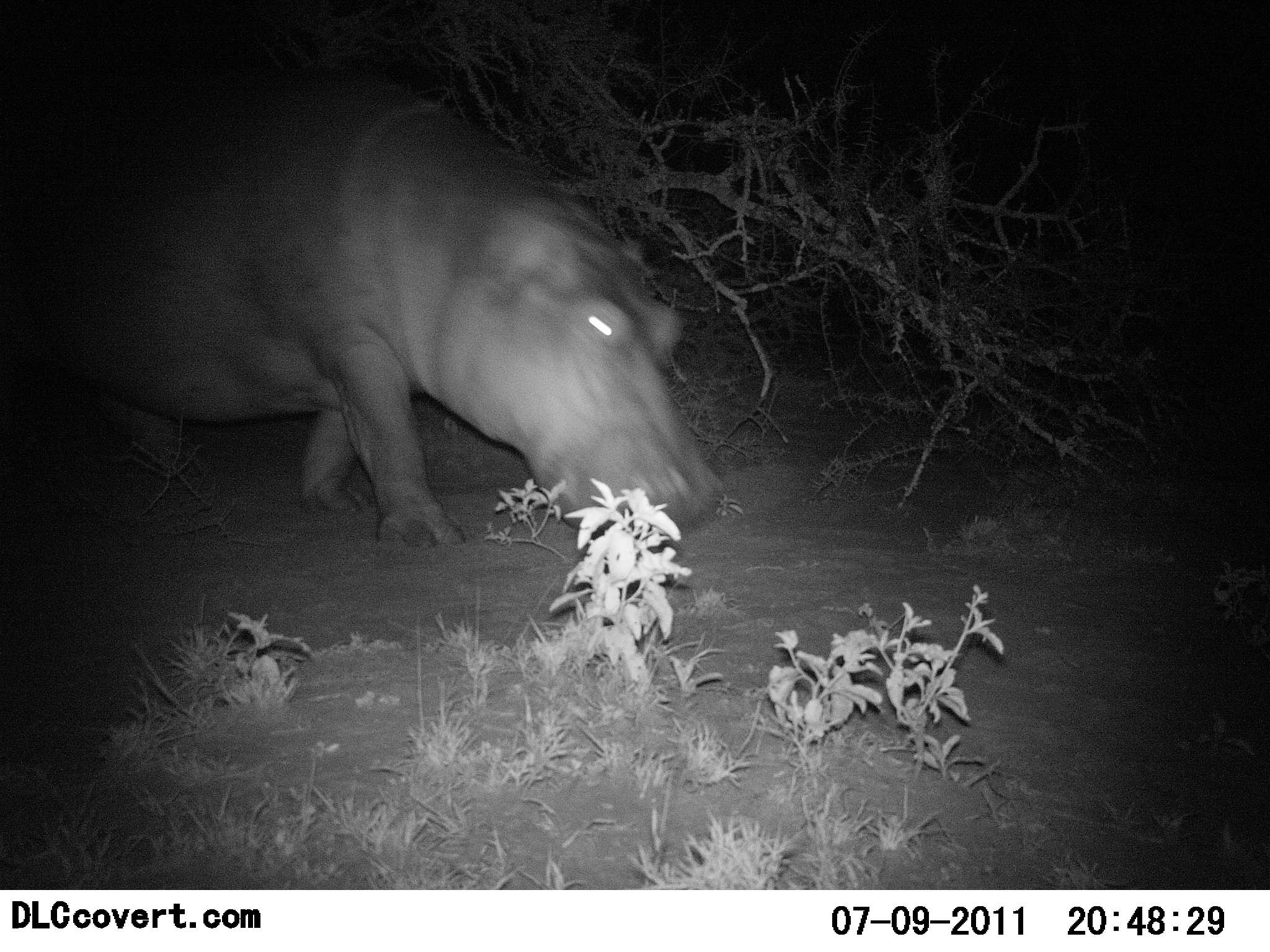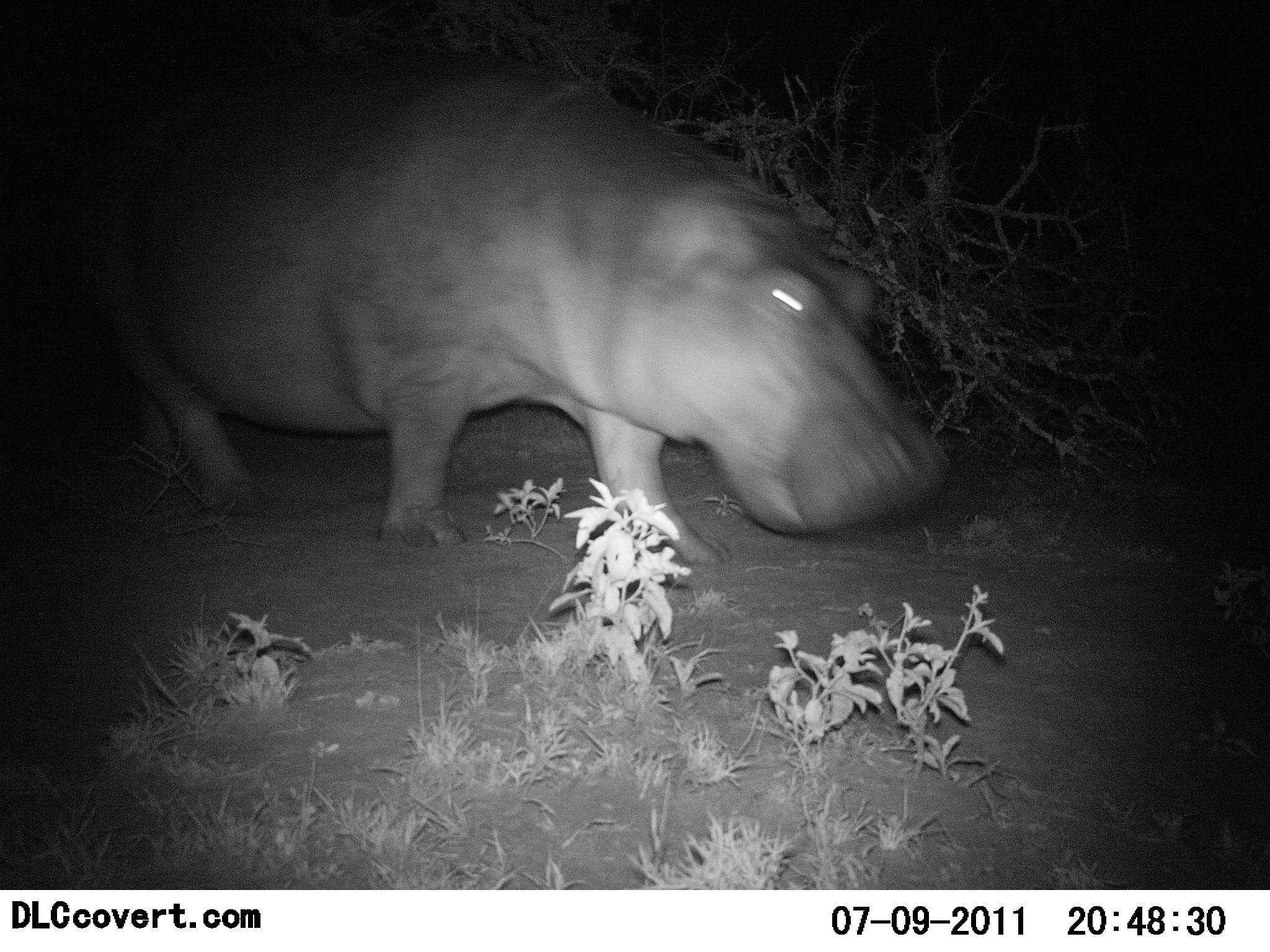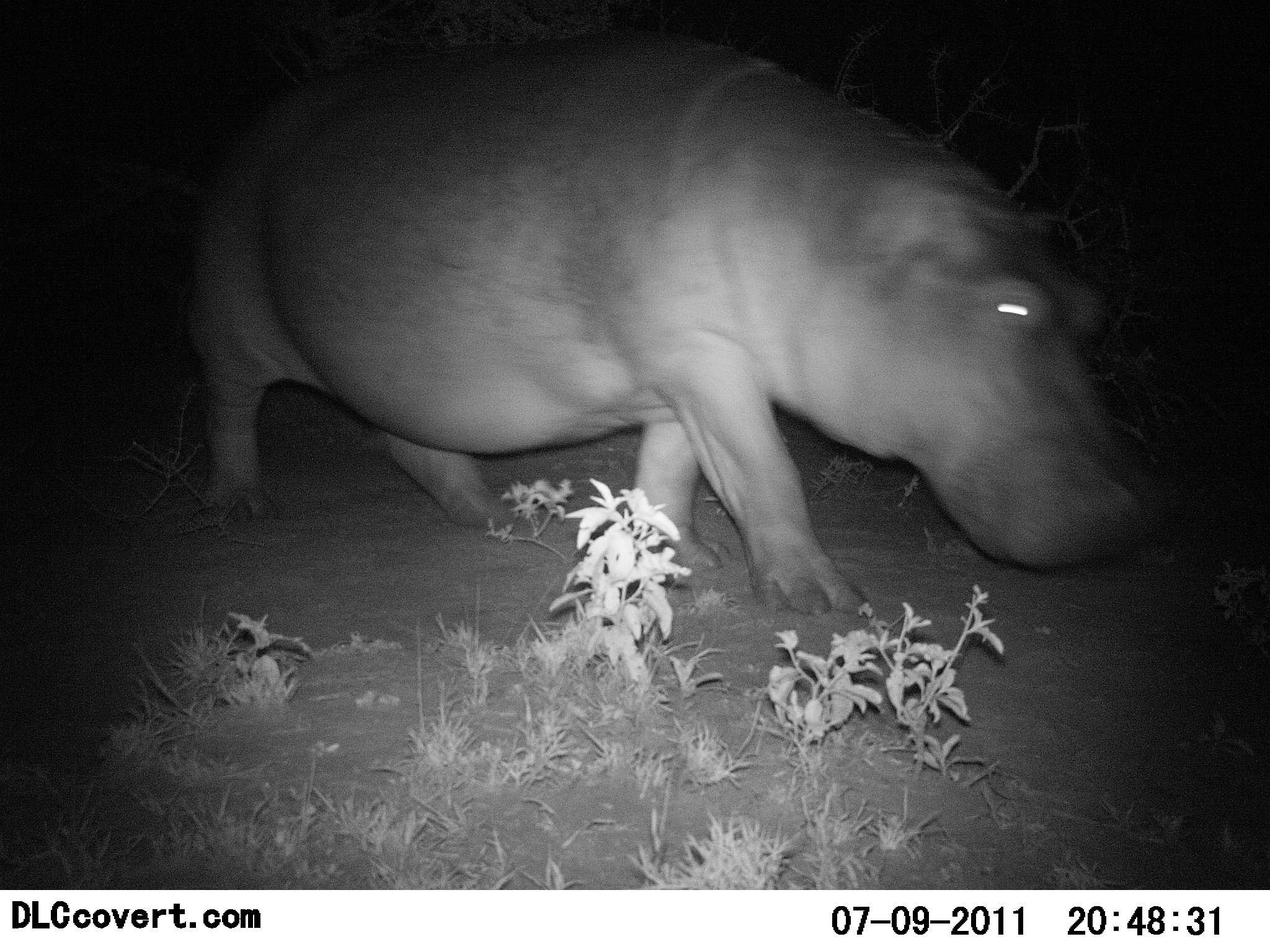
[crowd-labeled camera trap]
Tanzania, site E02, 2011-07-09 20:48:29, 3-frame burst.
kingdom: Animalia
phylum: Chordata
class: Mammalia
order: Artiodactyla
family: Hippopotamidae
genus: Hippopotamus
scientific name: Hippopotamus amphibius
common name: hippopotamus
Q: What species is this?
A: Hippopotamus (Hippopotamus amphibius).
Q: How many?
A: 1.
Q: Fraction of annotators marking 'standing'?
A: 0%.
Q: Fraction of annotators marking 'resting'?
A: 0%.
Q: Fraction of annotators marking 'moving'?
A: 100%.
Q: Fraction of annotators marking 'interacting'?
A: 0%.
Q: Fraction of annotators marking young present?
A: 0%.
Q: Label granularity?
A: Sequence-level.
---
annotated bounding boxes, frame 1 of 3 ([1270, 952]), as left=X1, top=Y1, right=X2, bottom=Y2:
animal: left=0, top=67, right=725, bottom=548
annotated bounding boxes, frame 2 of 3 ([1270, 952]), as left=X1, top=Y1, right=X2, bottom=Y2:
animal: left=81, top=52, right=948, bottom=568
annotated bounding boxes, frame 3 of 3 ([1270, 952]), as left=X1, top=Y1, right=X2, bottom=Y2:
animal: left=183, top=39, right=1150, bottom=618